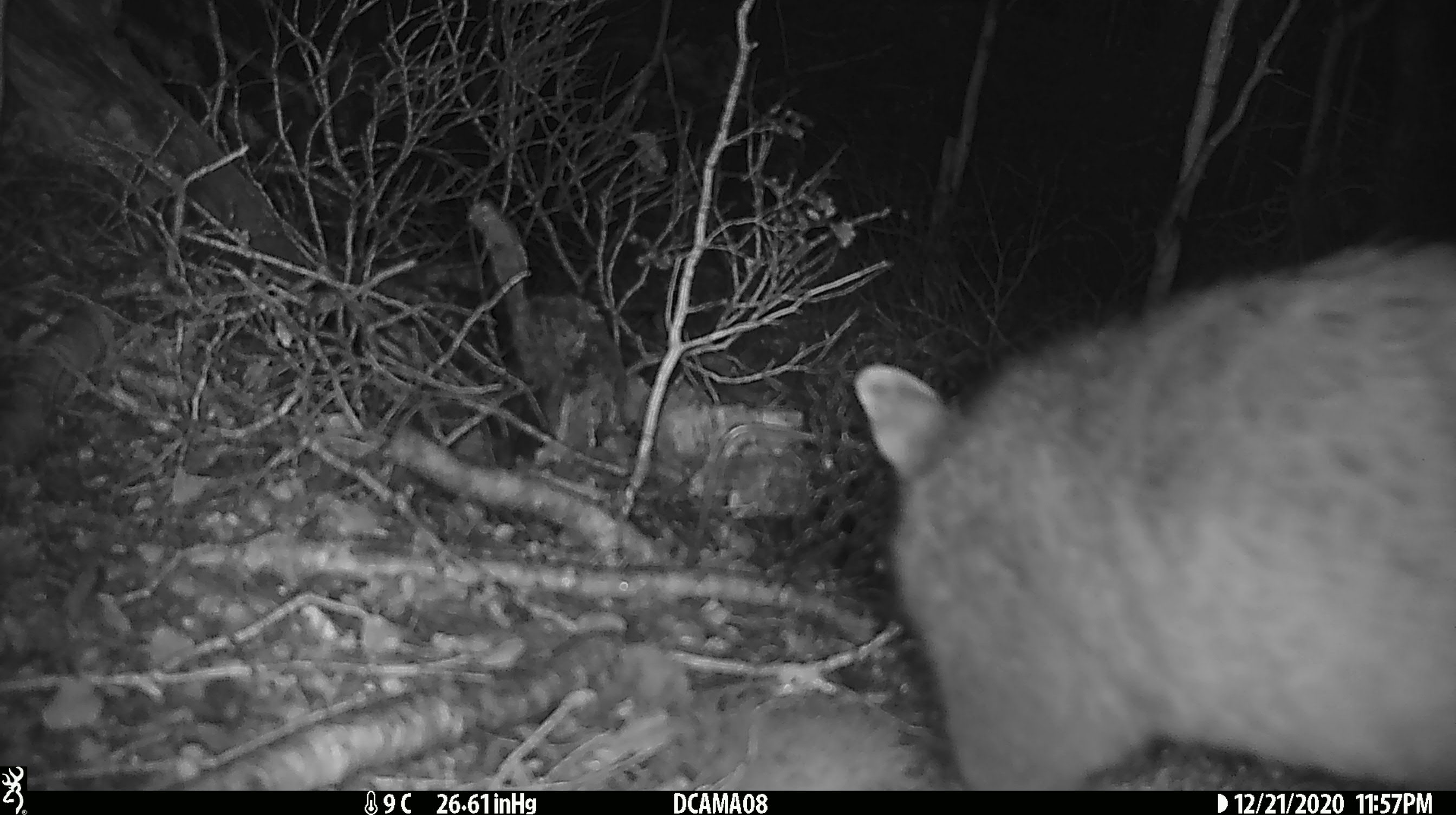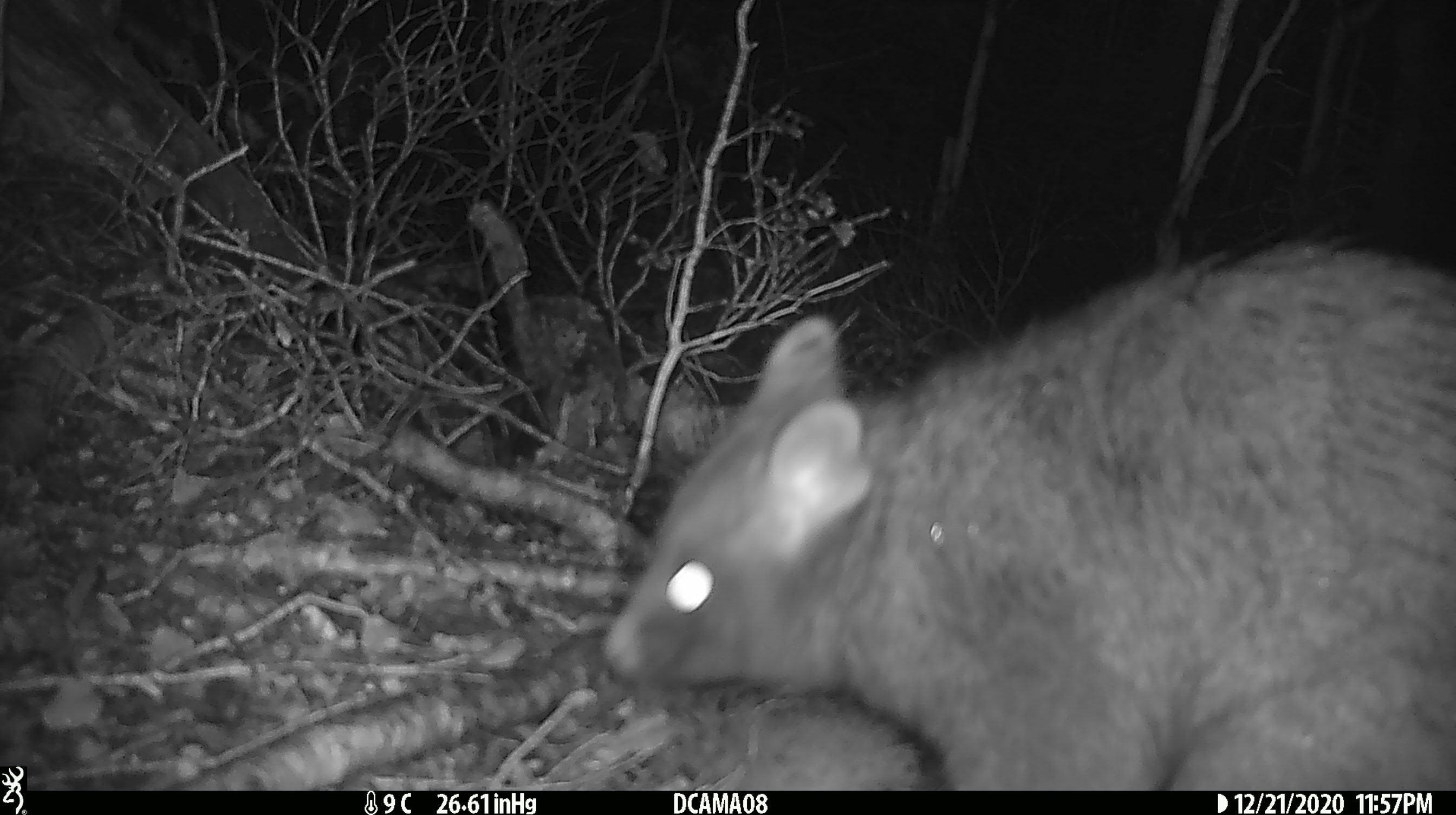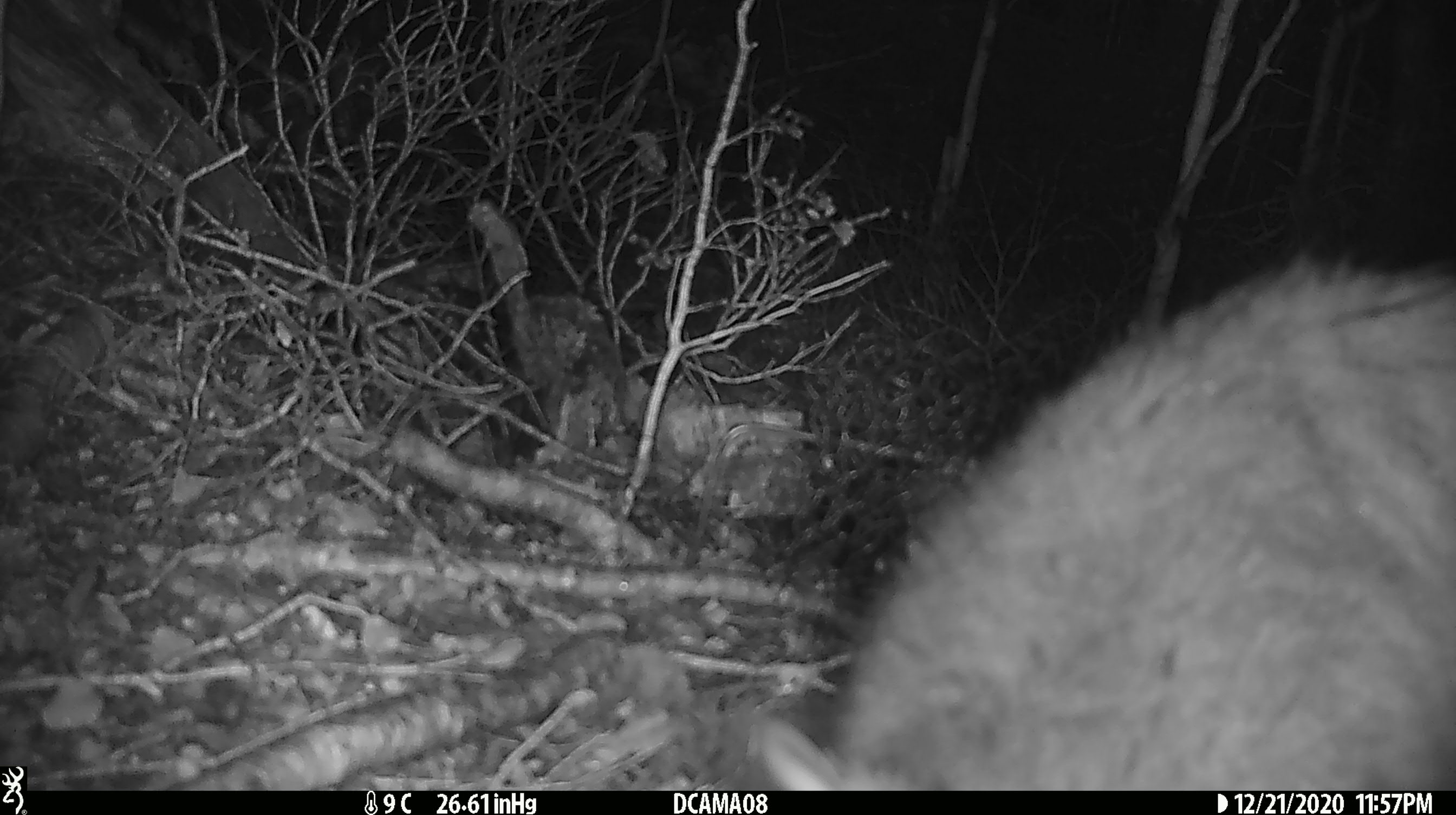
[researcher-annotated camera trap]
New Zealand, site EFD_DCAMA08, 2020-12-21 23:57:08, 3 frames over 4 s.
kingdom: Animalia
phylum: Chordata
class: Mammalia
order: Diprotodontia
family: Phalangeridae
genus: Trichosurus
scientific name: Trichosurus vulpecula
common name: common brushtail possum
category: possum